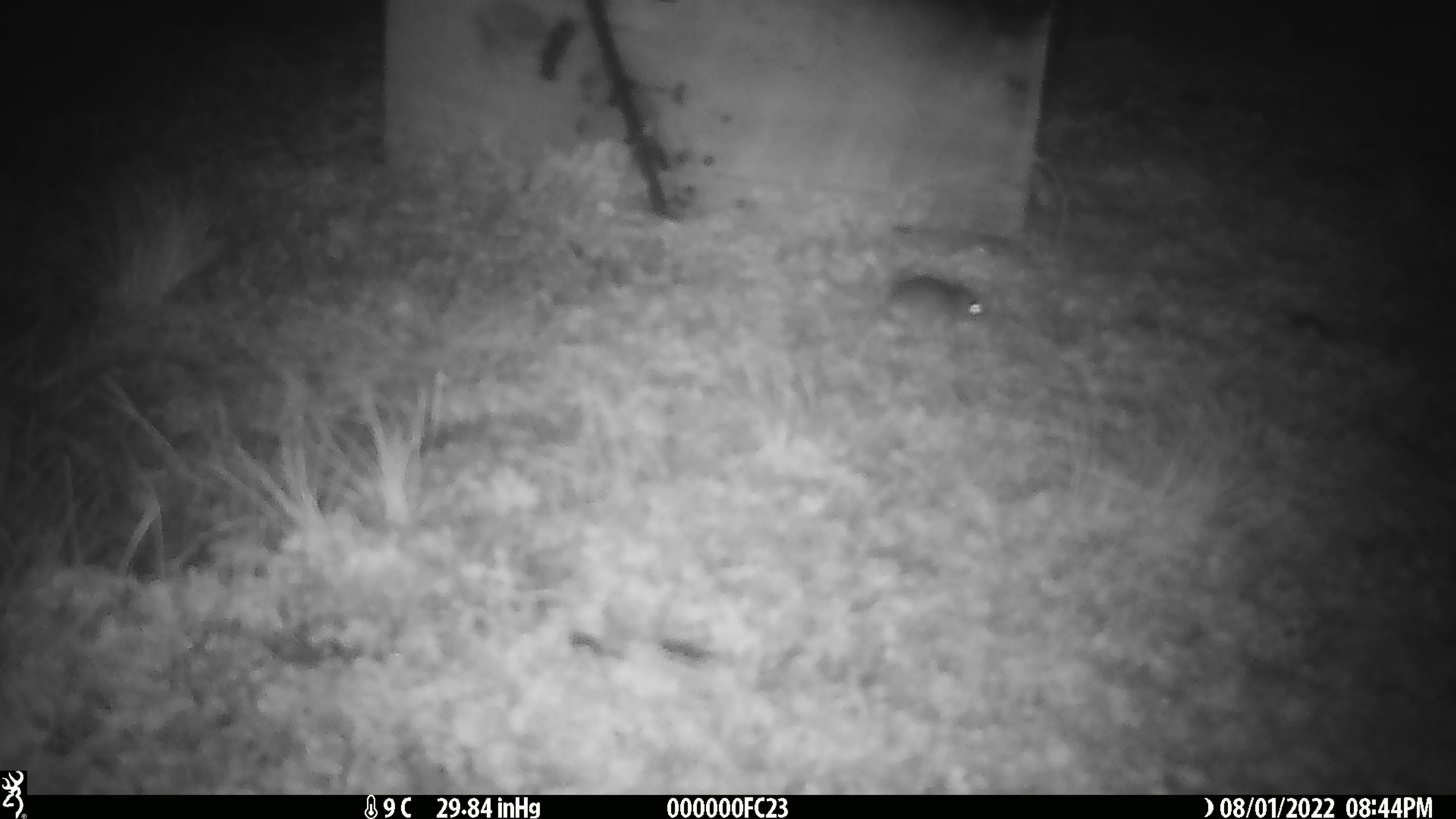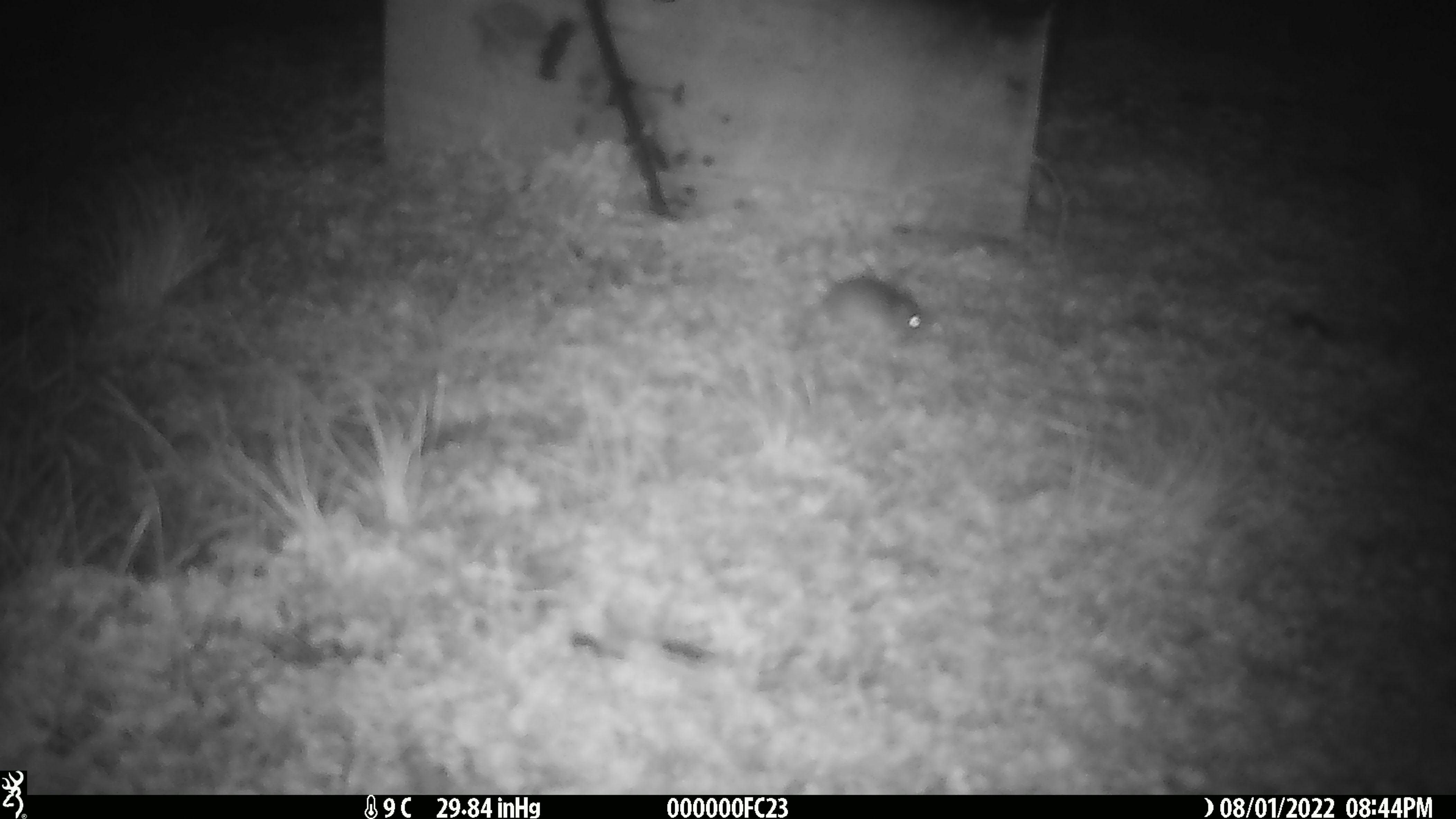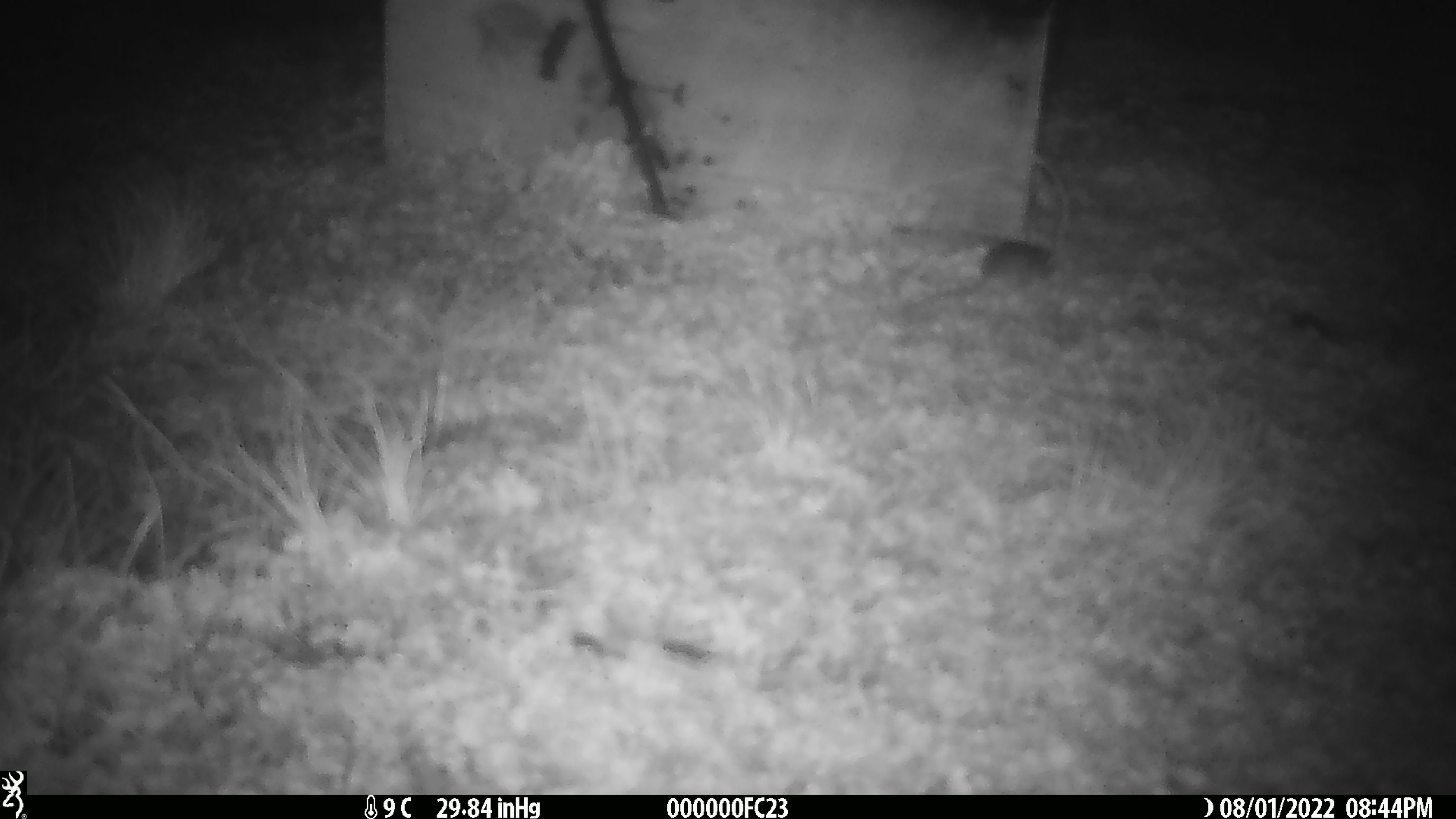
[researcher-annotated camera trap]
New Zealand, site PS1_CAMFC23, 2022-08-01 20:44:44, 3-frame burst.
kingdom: Animalia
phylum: Chordata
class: Mammalia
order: Rodentia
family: Muridae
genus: Mus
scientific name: Mus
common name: mouse